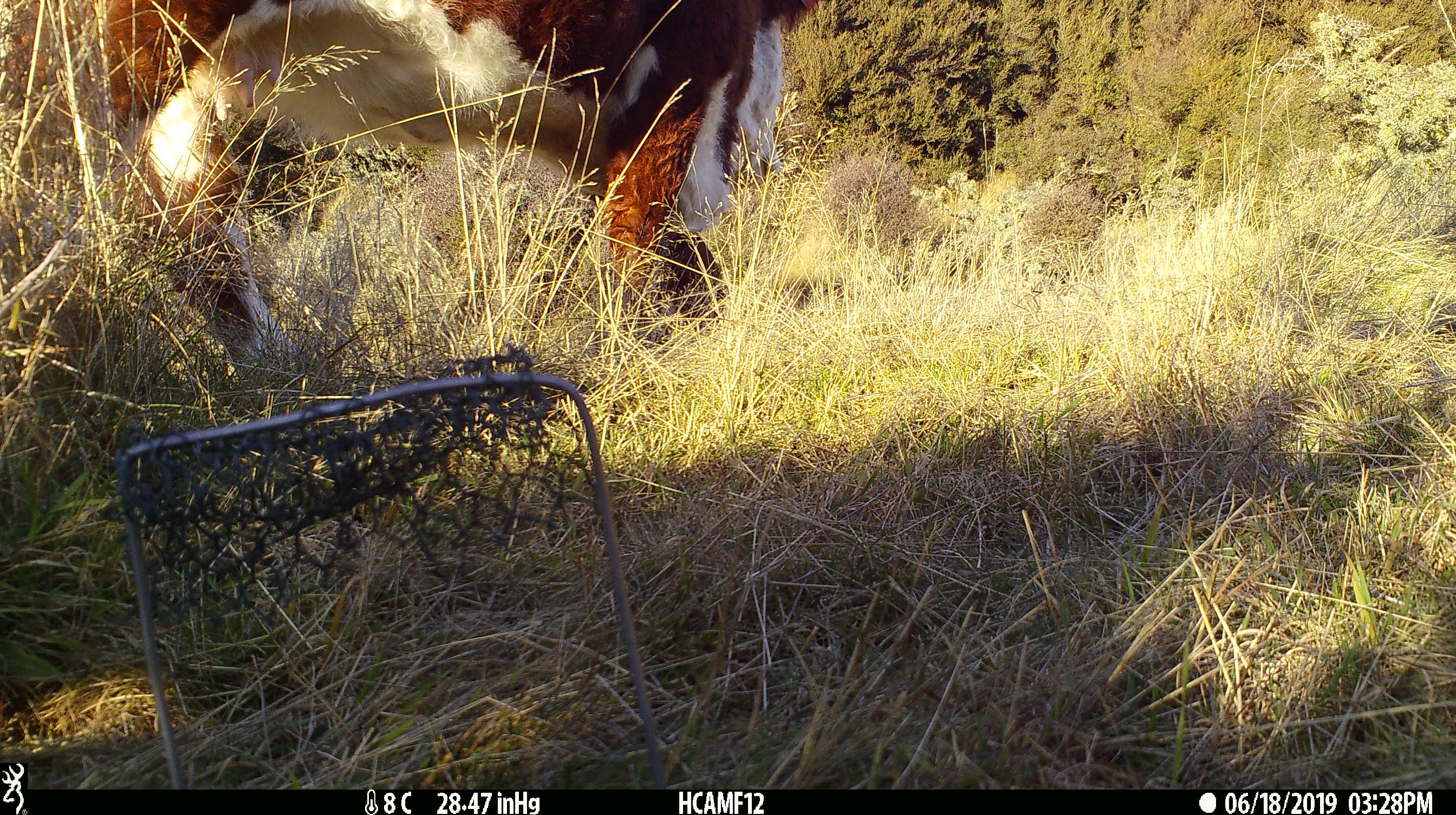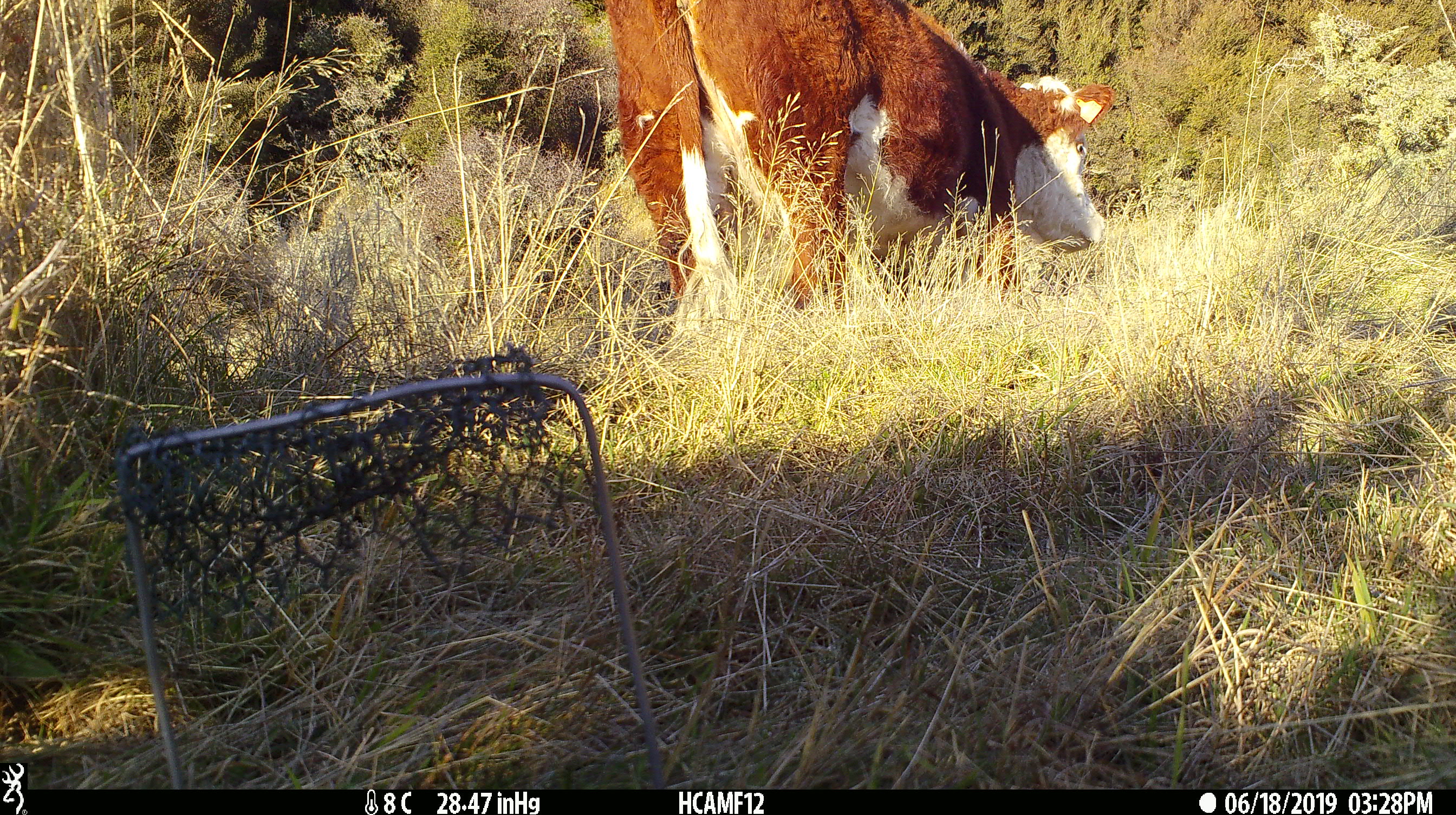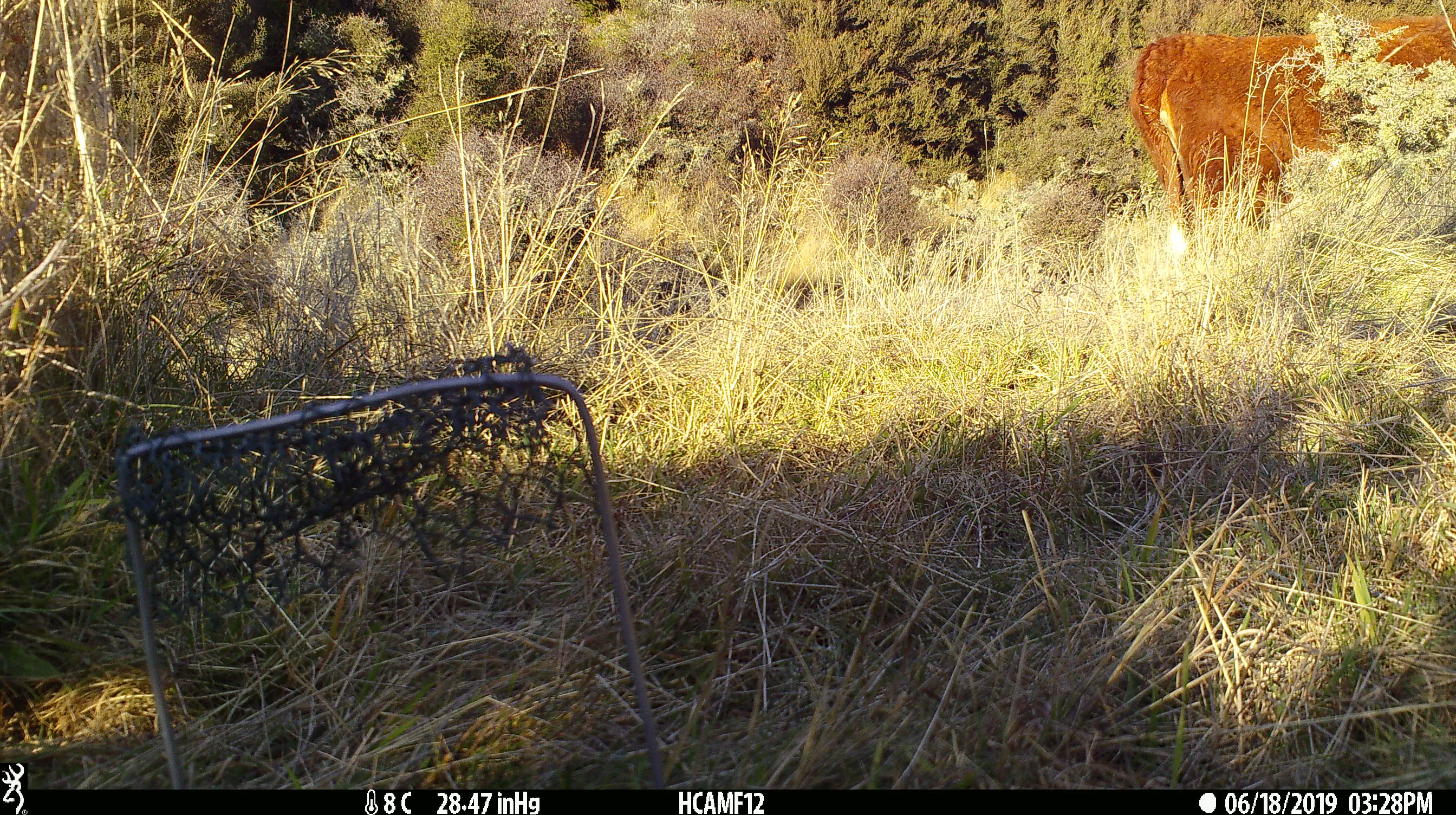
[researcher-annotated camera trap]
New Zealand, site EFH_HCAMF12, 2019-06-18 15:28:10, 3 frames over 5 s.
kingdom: Animalia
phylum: Chordata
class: Mammalia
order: Artiodactyla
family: Bovidae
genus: Bos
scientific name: Bos taurus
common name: domestic cow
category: cow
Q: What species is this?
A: Cow (domestic cow) (Bos taurus).